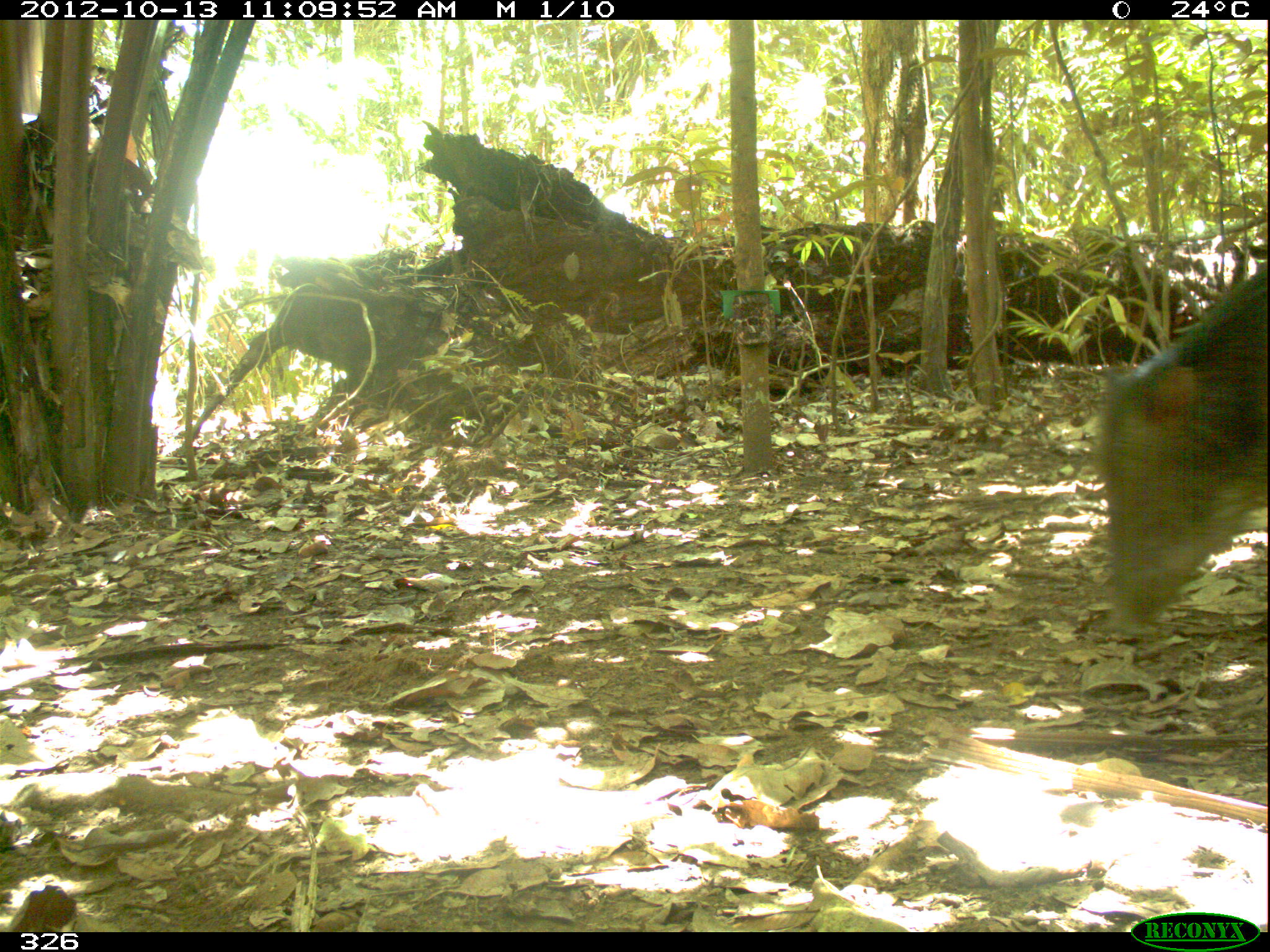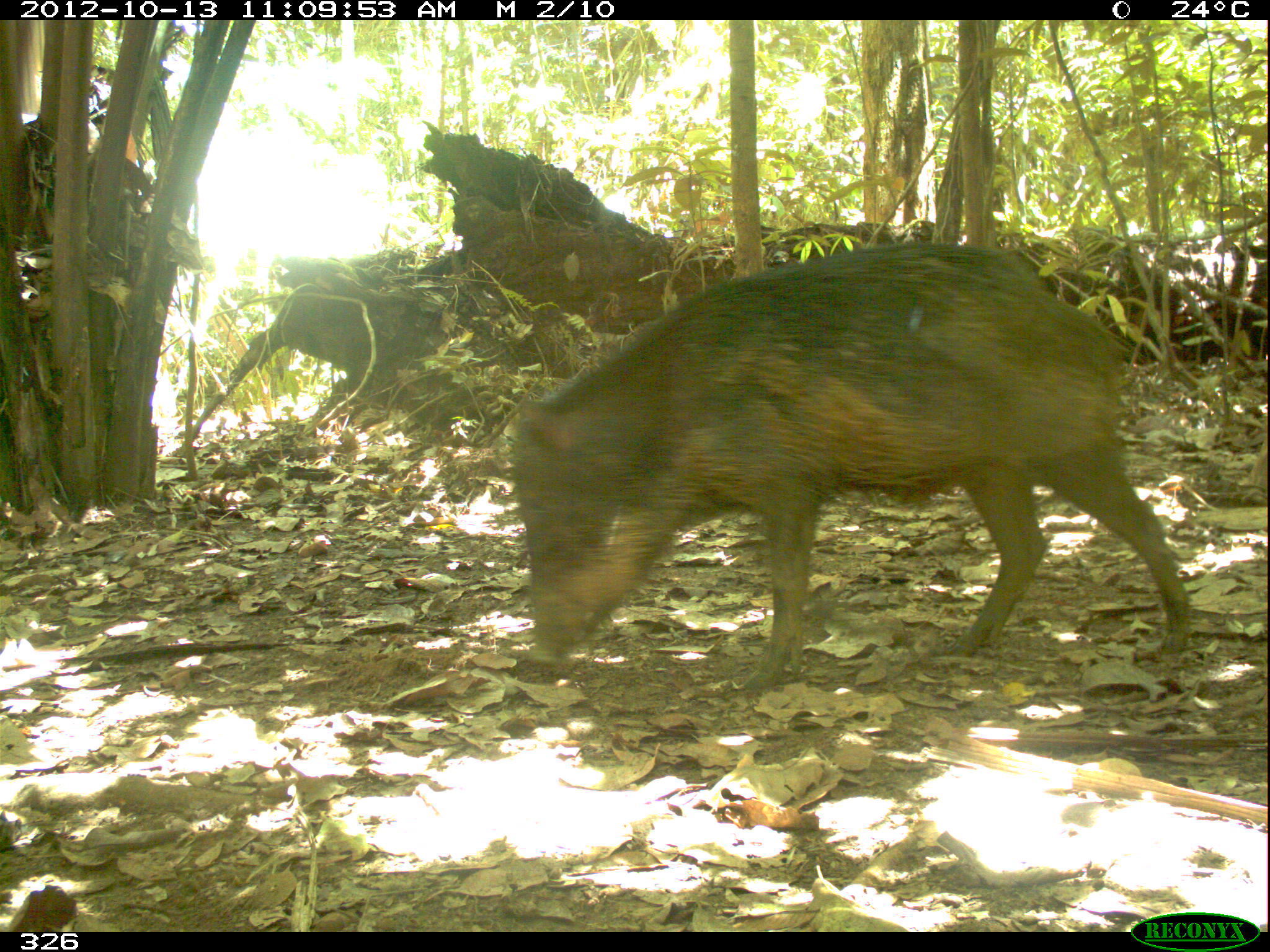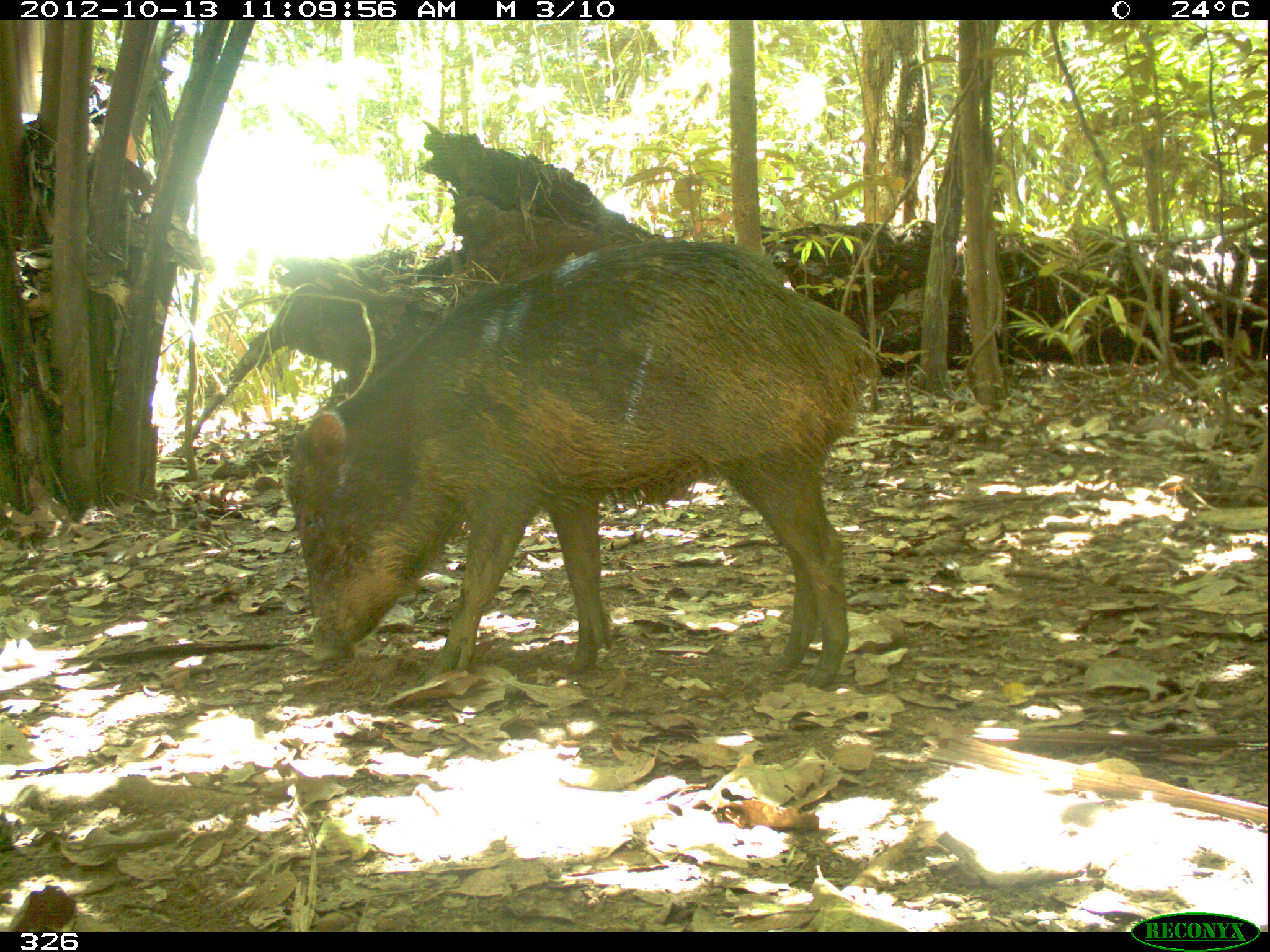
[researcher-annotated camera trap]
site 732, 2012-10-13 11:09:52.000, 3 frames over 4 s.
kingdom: Animalia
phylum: Chordata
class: Mammalia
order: Artiodactyla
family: Tayassuidae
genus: Tayassu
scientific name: Tayassu pecari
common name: white-lipped peccary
Tayassu pecari (white-lipped peccary).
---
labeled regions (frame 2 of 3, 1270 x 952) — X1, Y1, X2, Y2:
tayassu pecari: 508, 241, 1191, 690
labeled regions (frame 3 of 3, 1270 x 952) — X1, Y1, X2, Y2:
tayassu pecari: 284, 240, 883, 686